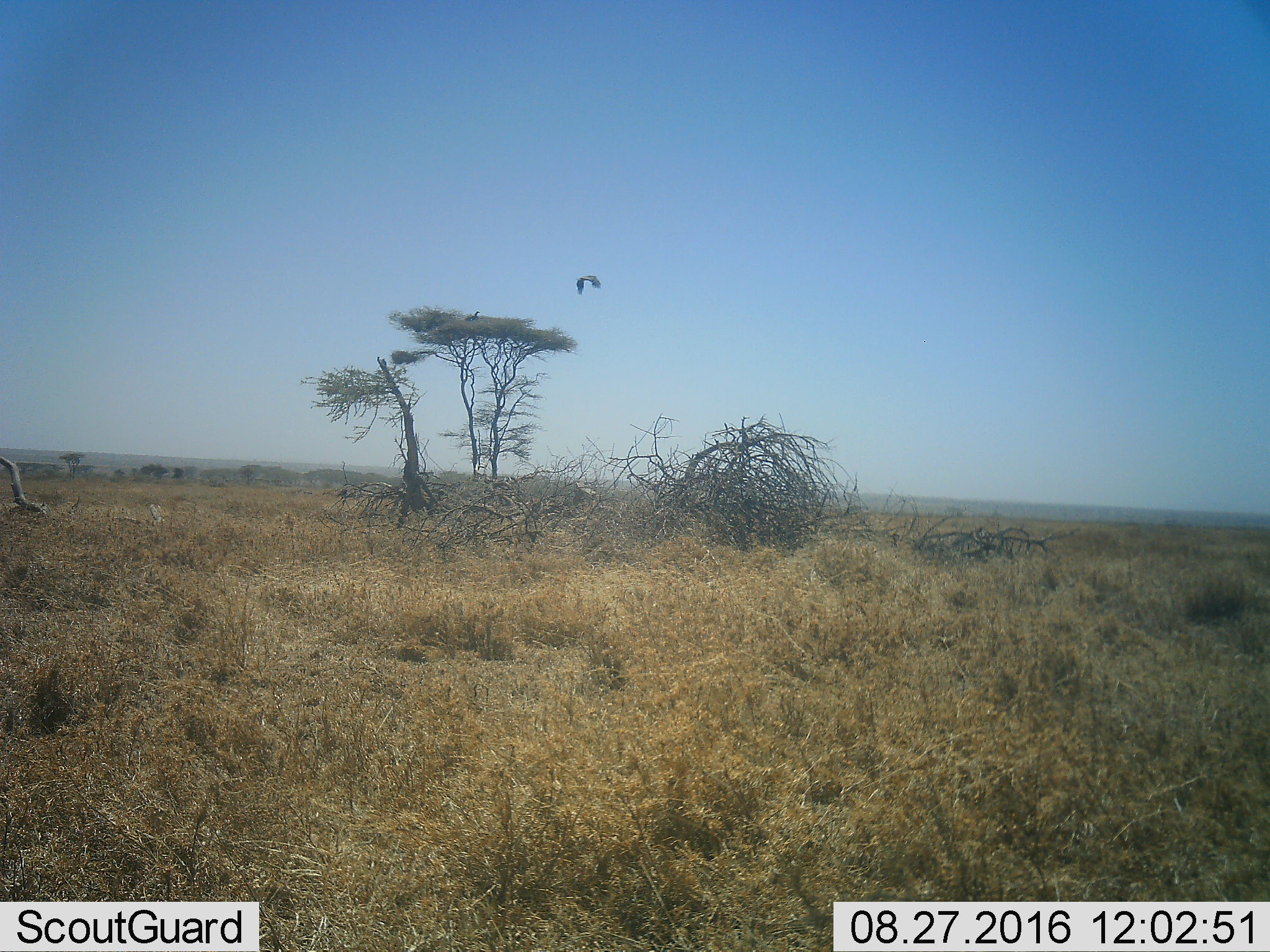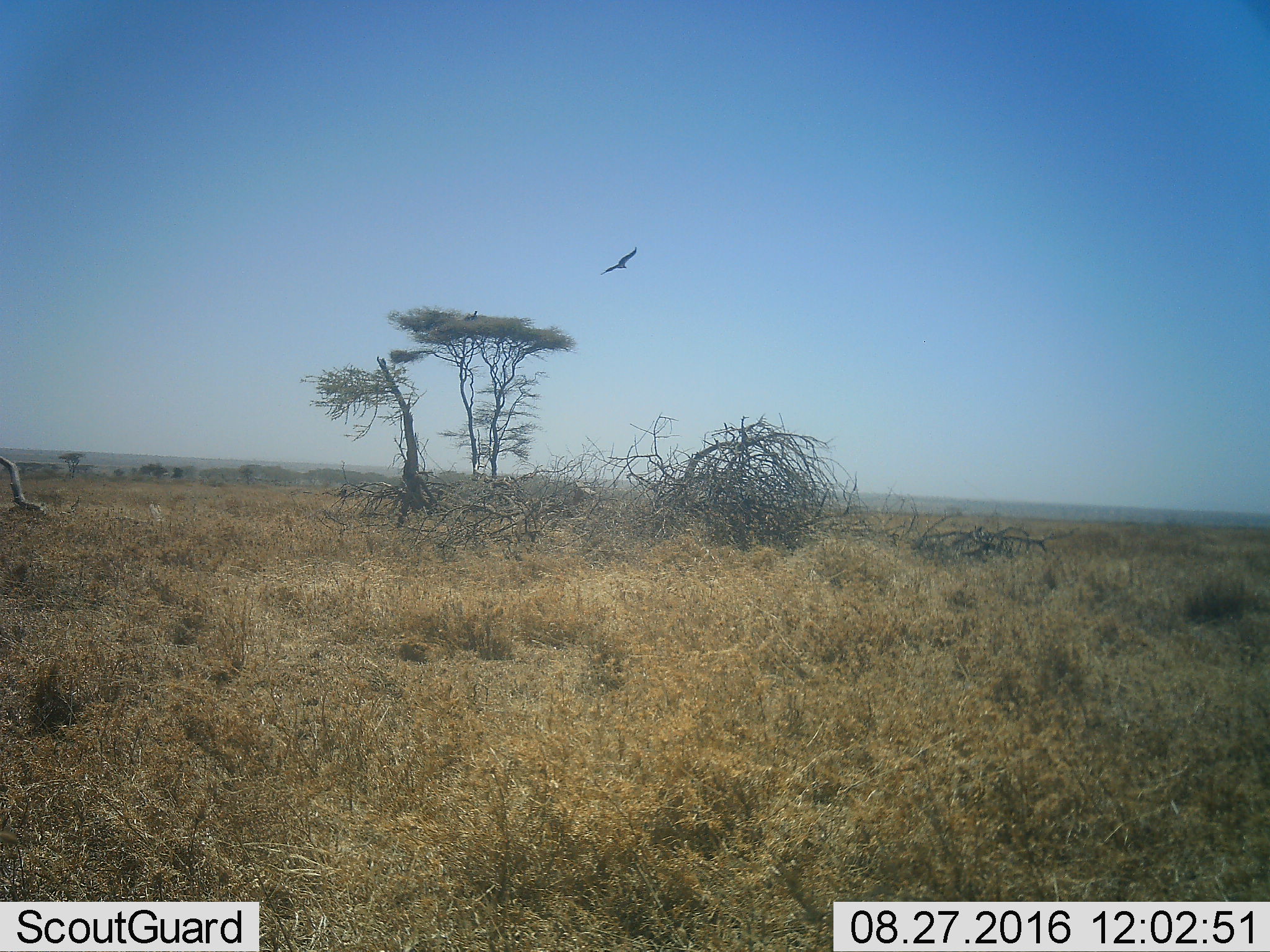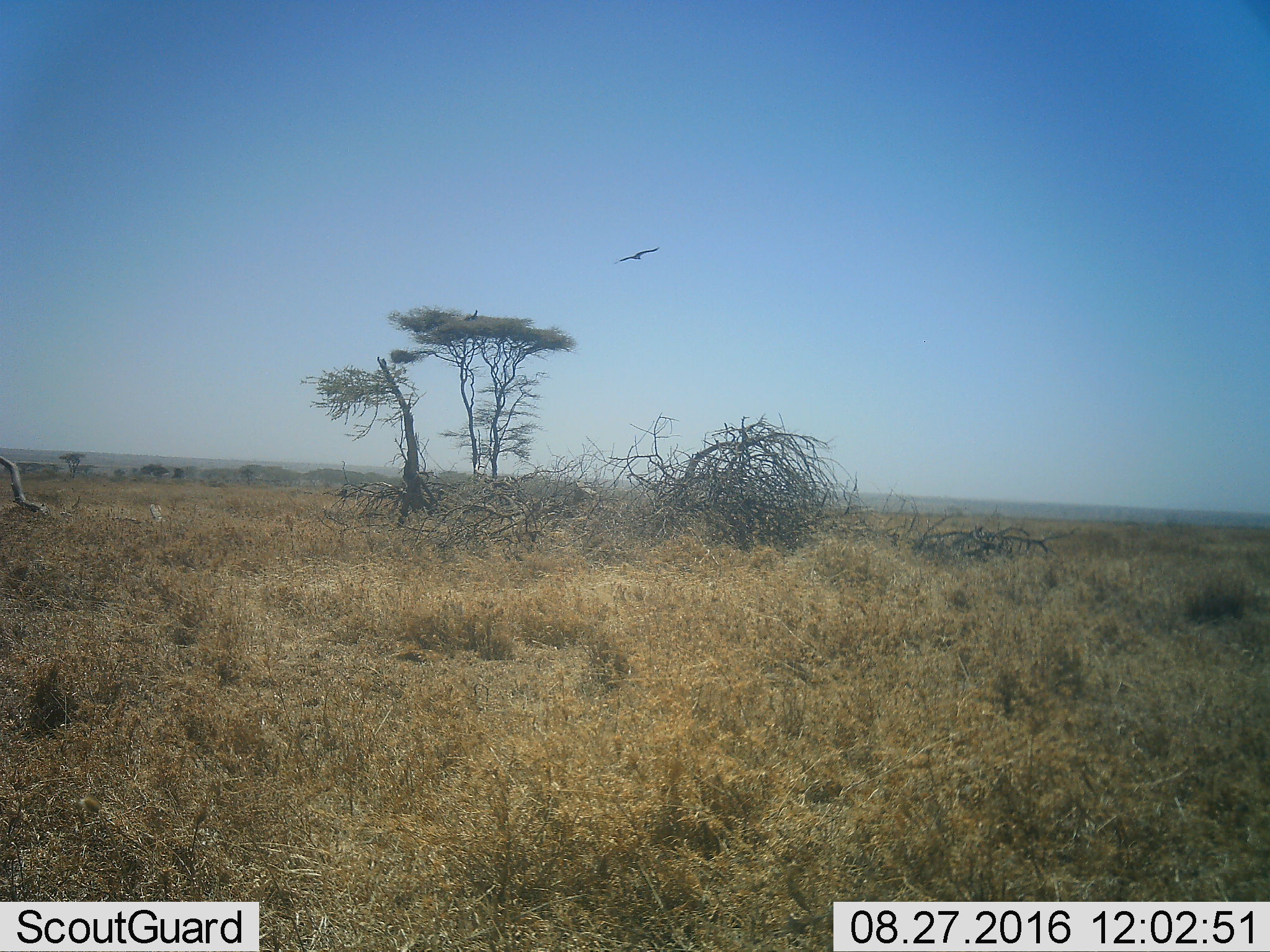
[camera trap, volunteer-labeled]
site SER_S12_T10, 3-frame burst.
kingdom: Animalia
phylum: Chordata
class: Aves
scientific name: Aves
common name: bird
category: birdother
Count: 1.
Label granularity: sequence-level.